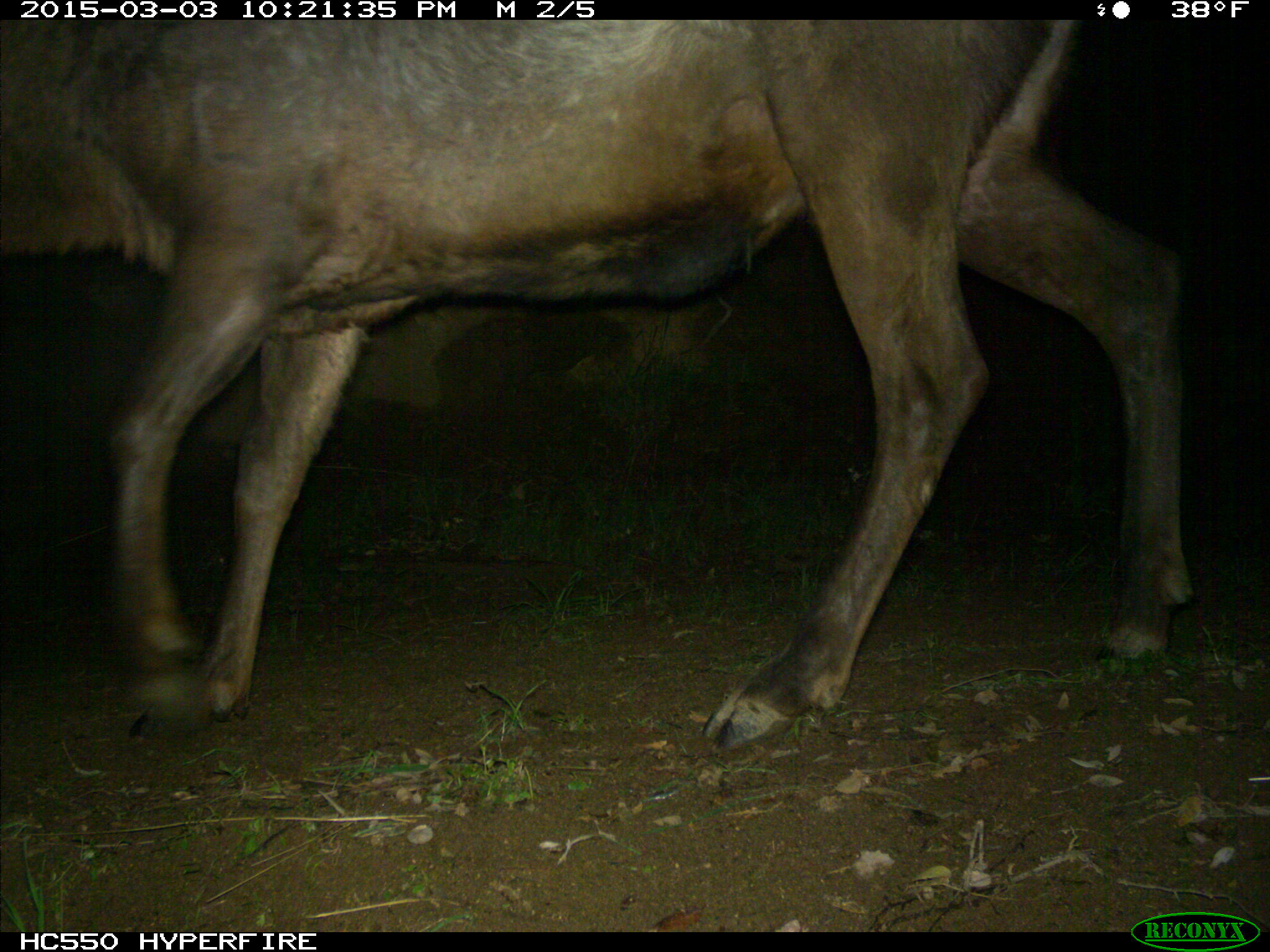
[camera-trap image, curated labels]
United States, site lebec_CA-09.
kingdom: Animalia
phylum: Chordata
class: Mammalia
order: Artiodactyla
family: Cervidae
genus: Cervus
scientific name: Cervus canadensis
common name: elk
Cervus canadensis (elk).